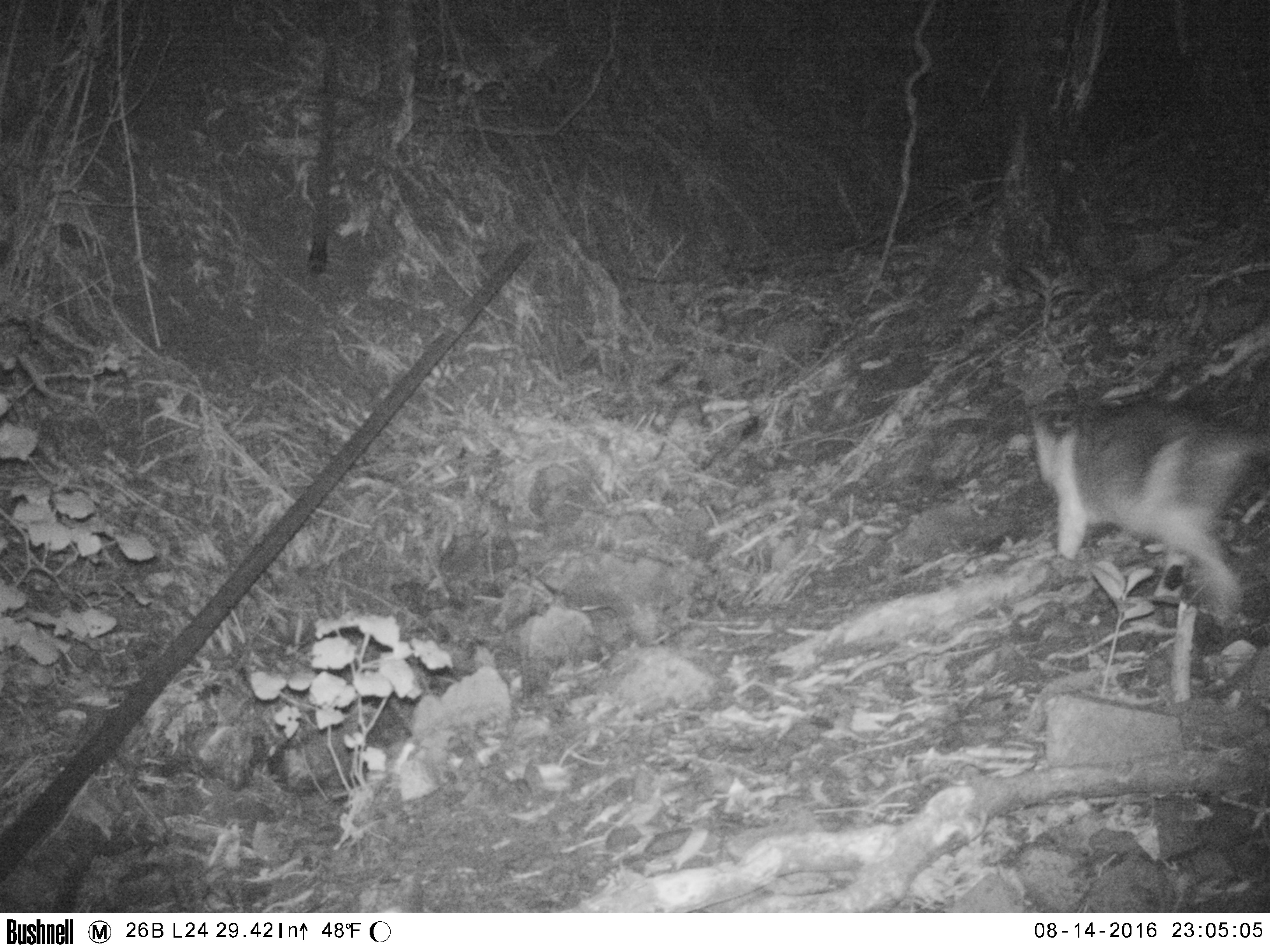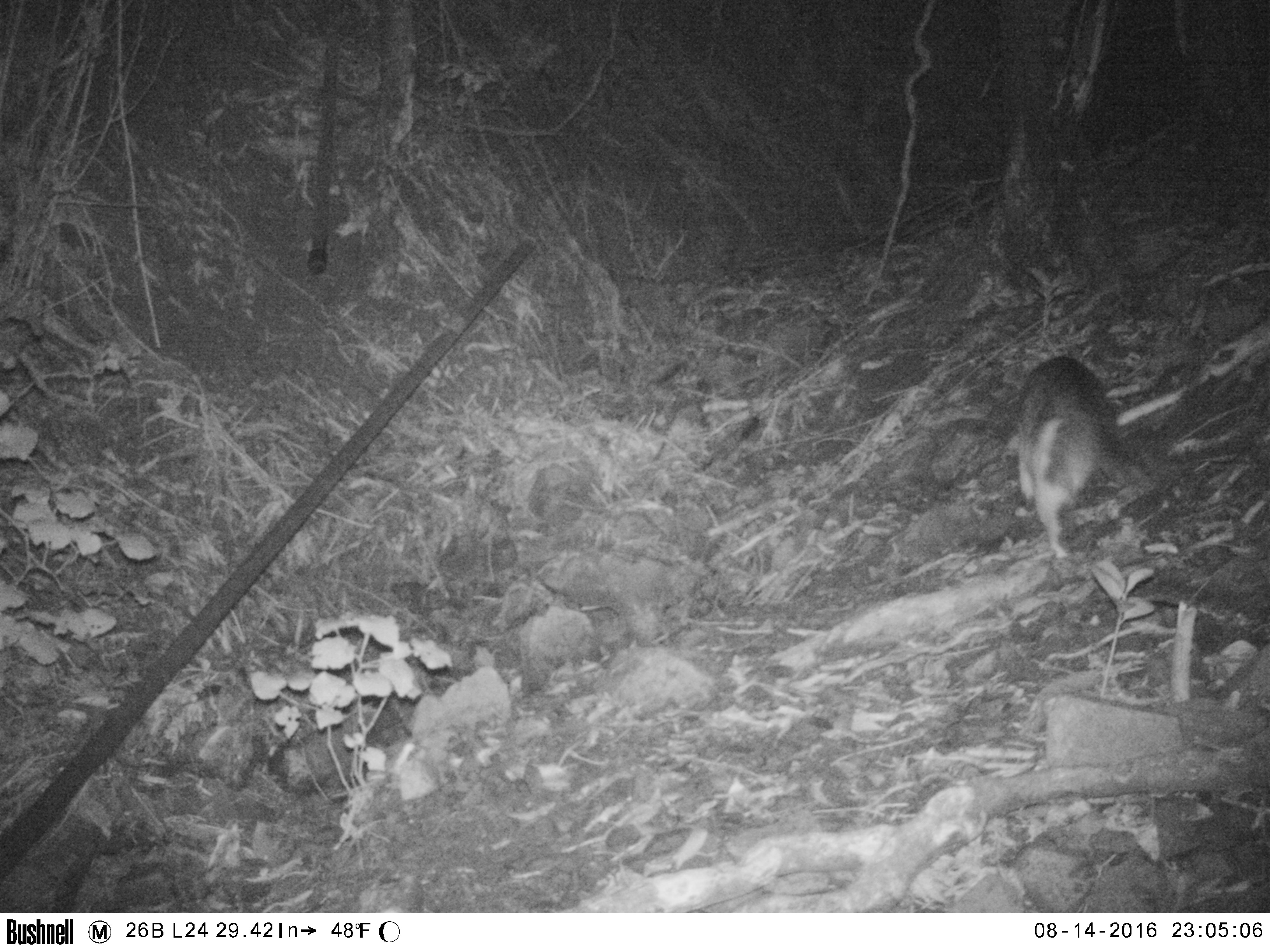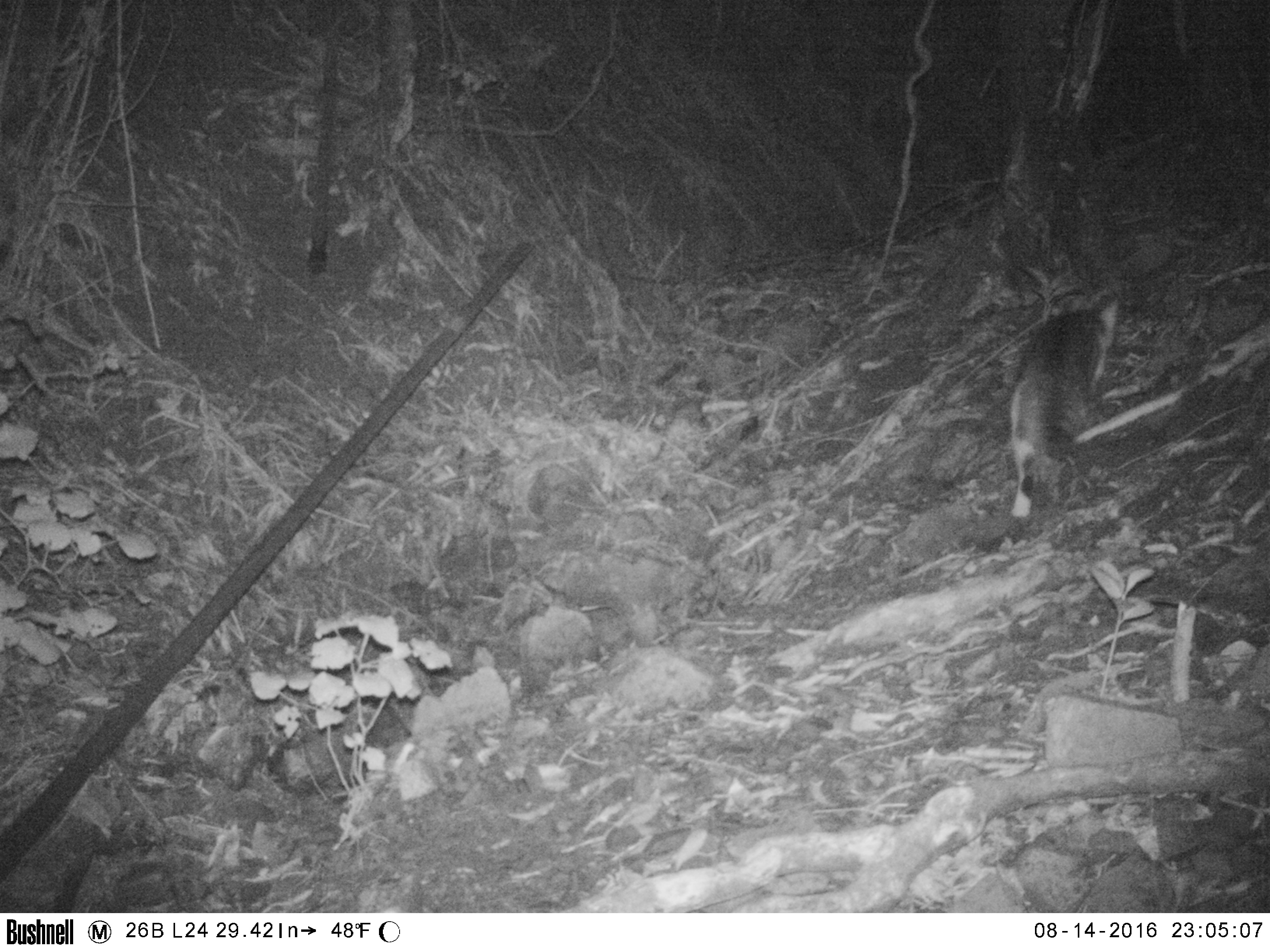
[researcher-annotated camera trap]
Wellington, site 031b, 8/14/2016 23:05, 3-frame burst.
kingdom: Animalia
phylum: Chordata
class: Mammalia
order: Carnivora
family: Felidae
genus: Felis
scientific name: Felis catus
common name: cat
Cat (Felis catus).